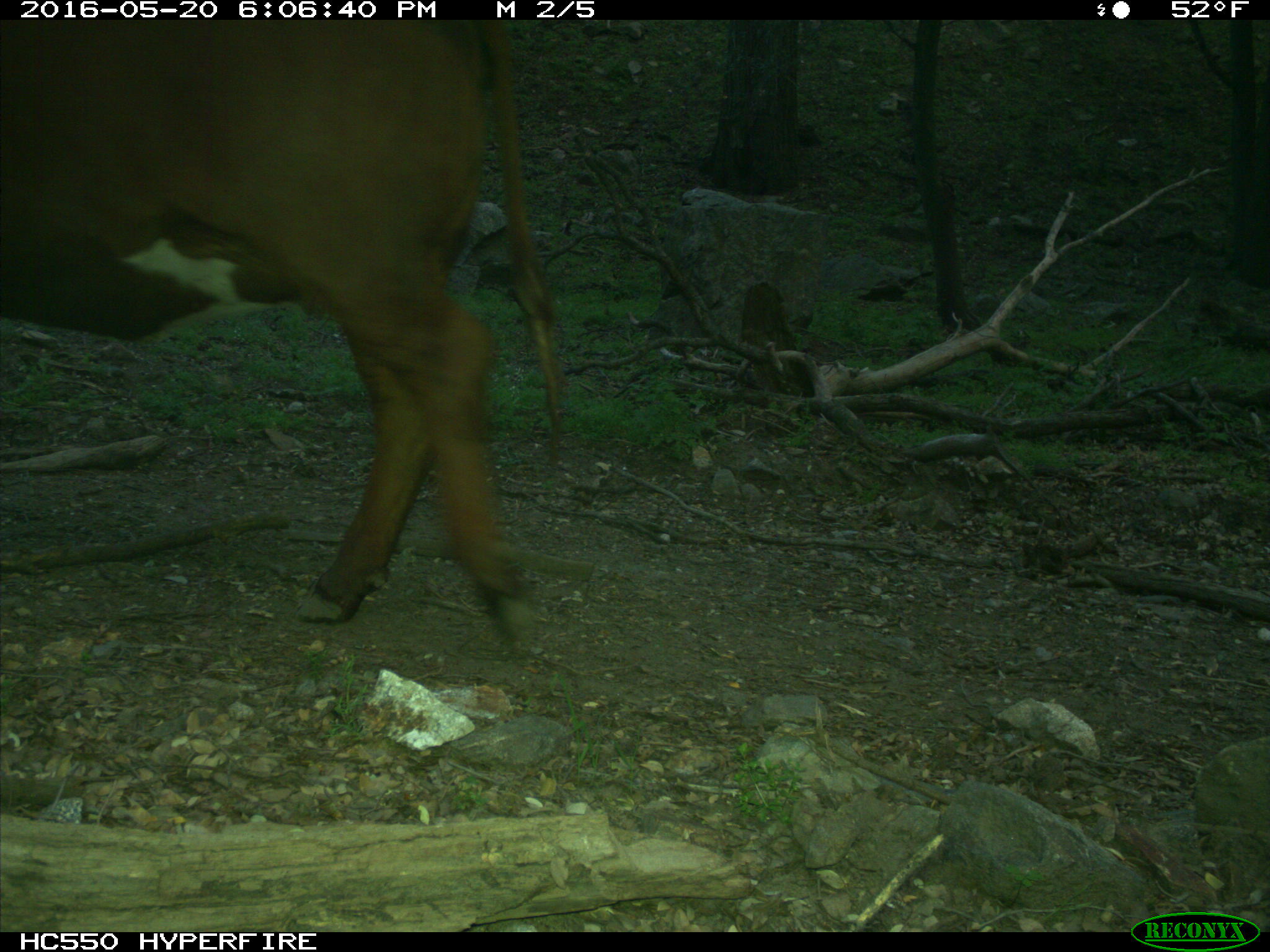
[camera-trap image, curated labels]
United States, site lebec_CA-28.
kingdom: Animalia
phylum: Chordata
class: Mammalia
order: Artiodactyla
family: Bovidae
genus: Bos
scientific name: Bos taurus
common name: domestic cow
Bos taurus (domestic cow).